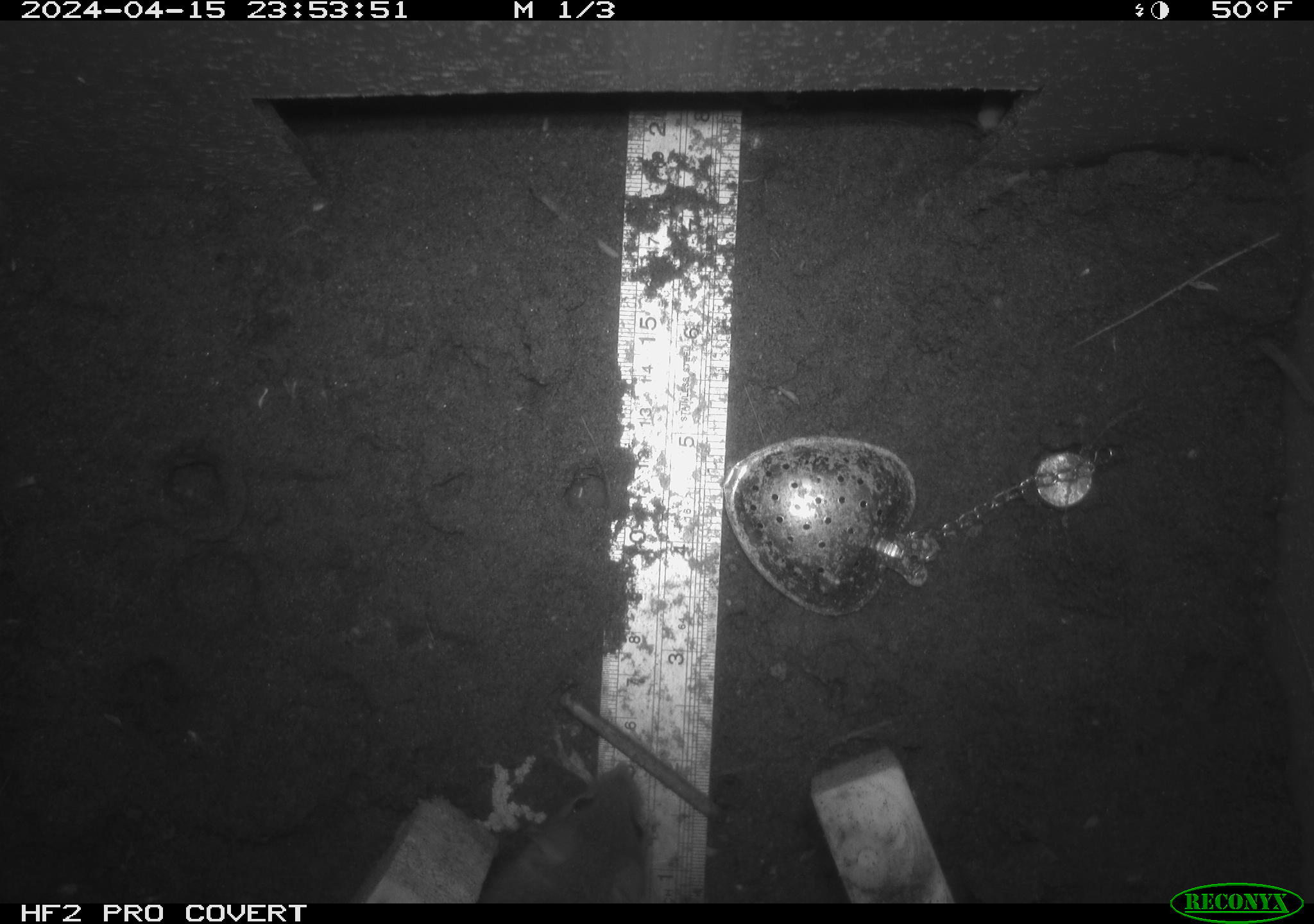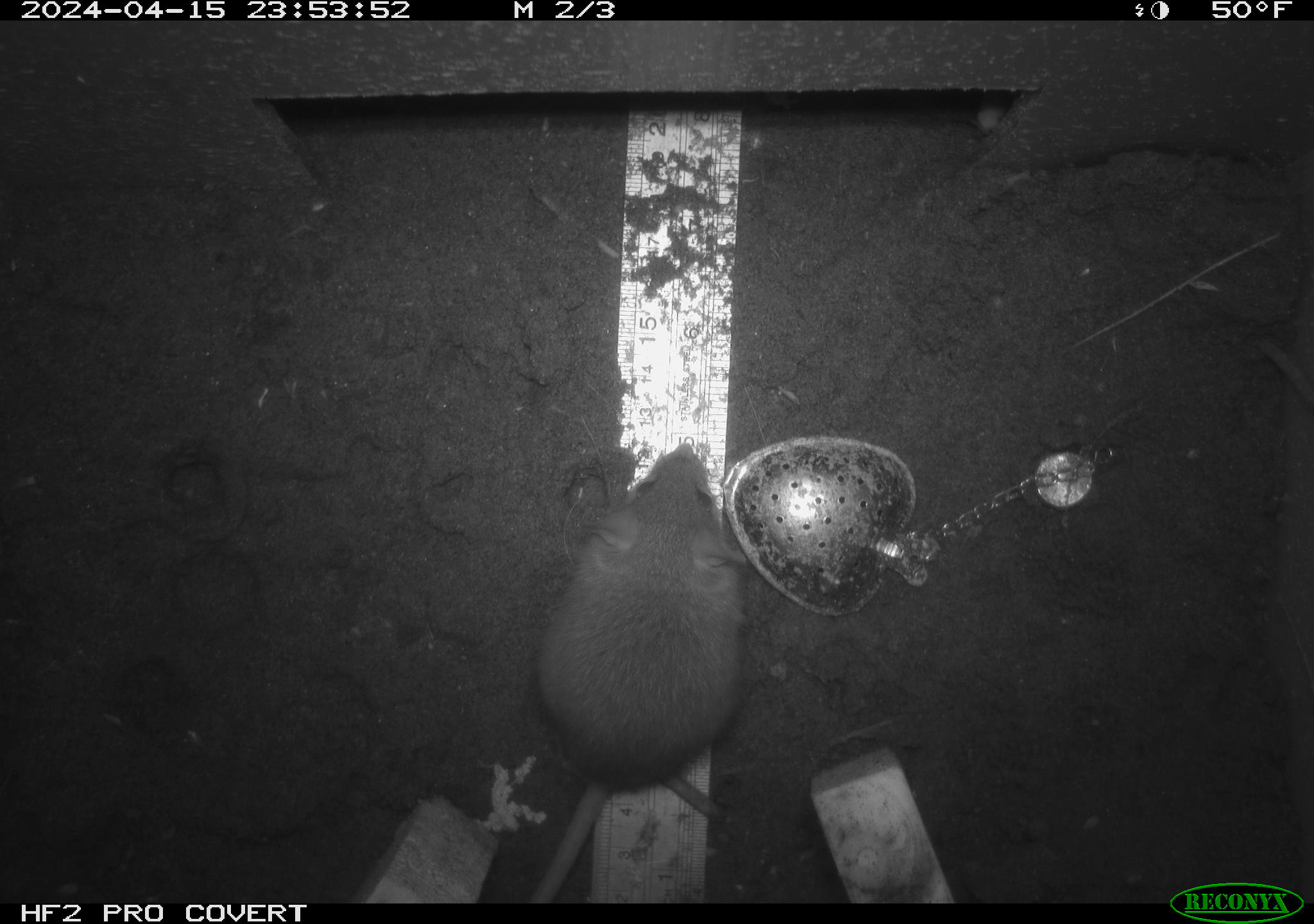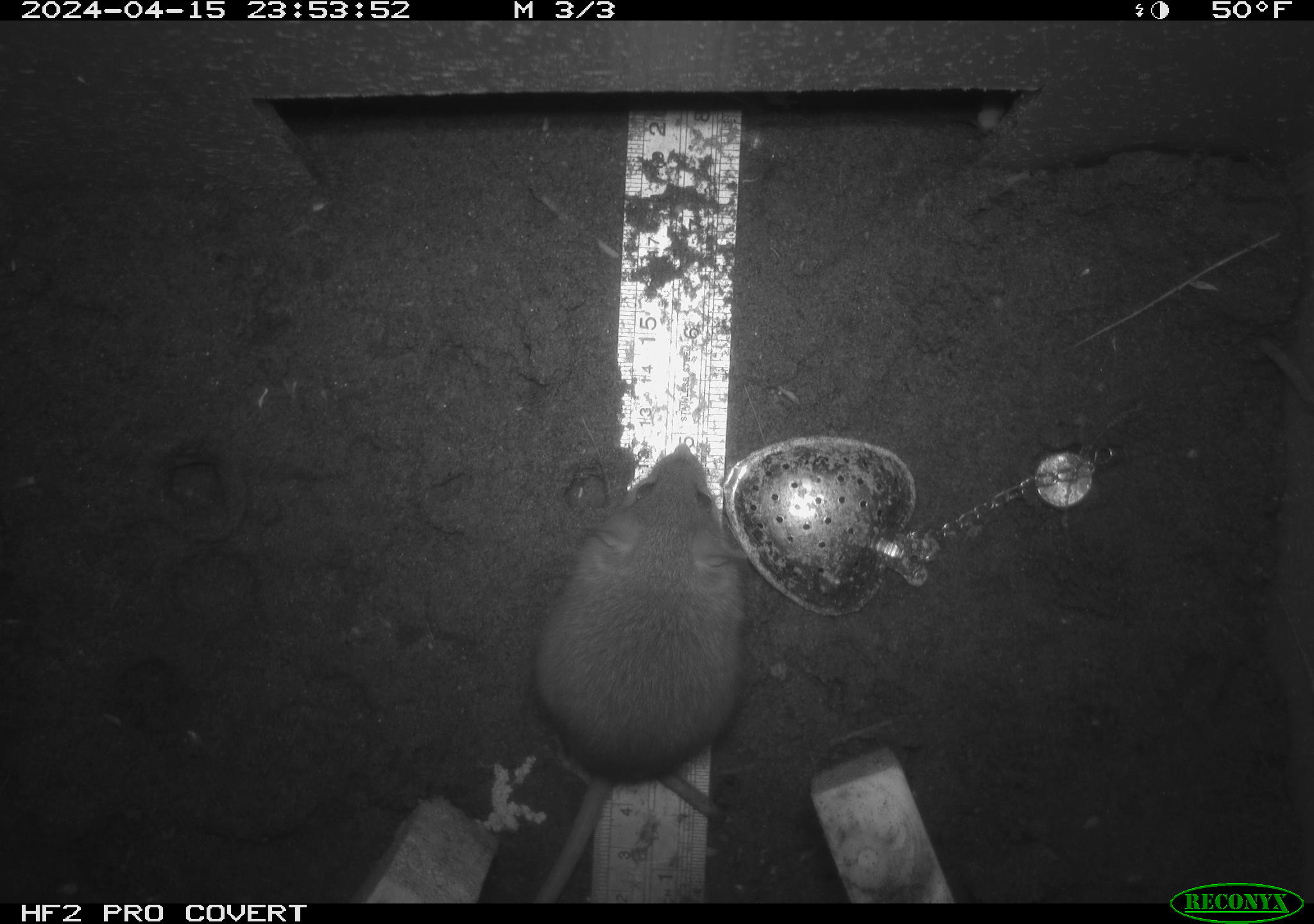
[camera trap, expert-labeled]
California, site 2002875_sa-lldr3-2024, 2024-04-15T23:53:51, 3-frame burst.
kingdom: Animalia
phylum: Chordata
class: Mammalia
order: Rodentia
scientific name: Rodentia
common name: rodent